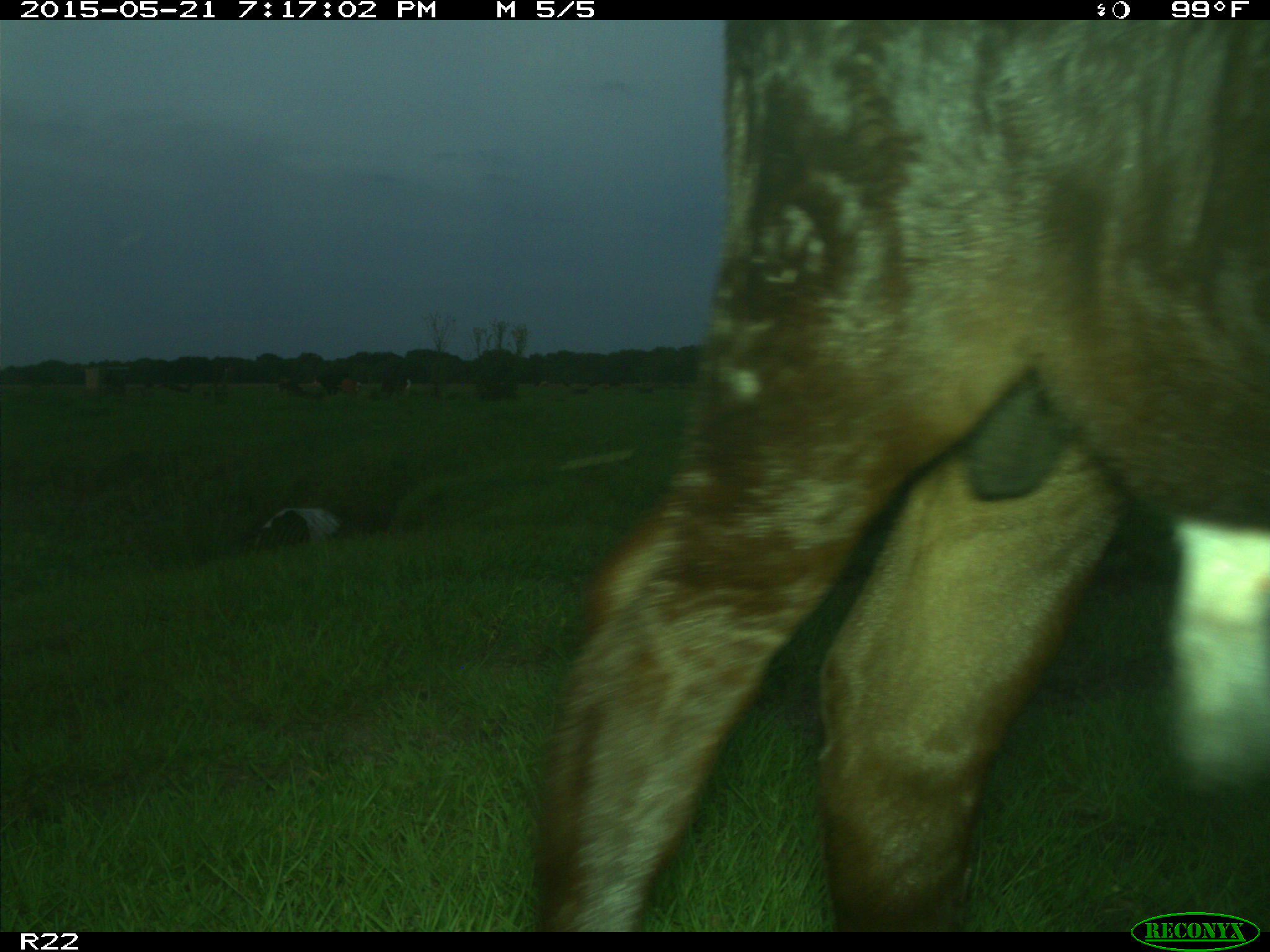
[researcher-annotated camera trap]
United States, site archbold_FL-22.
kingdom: Animalia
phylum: Chordata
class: Mammalia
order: Artiodactyla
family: Bovidae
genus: Bos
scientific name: Bos taurus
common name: domestic cow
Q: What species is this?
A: Bos taurus (domestic cow).